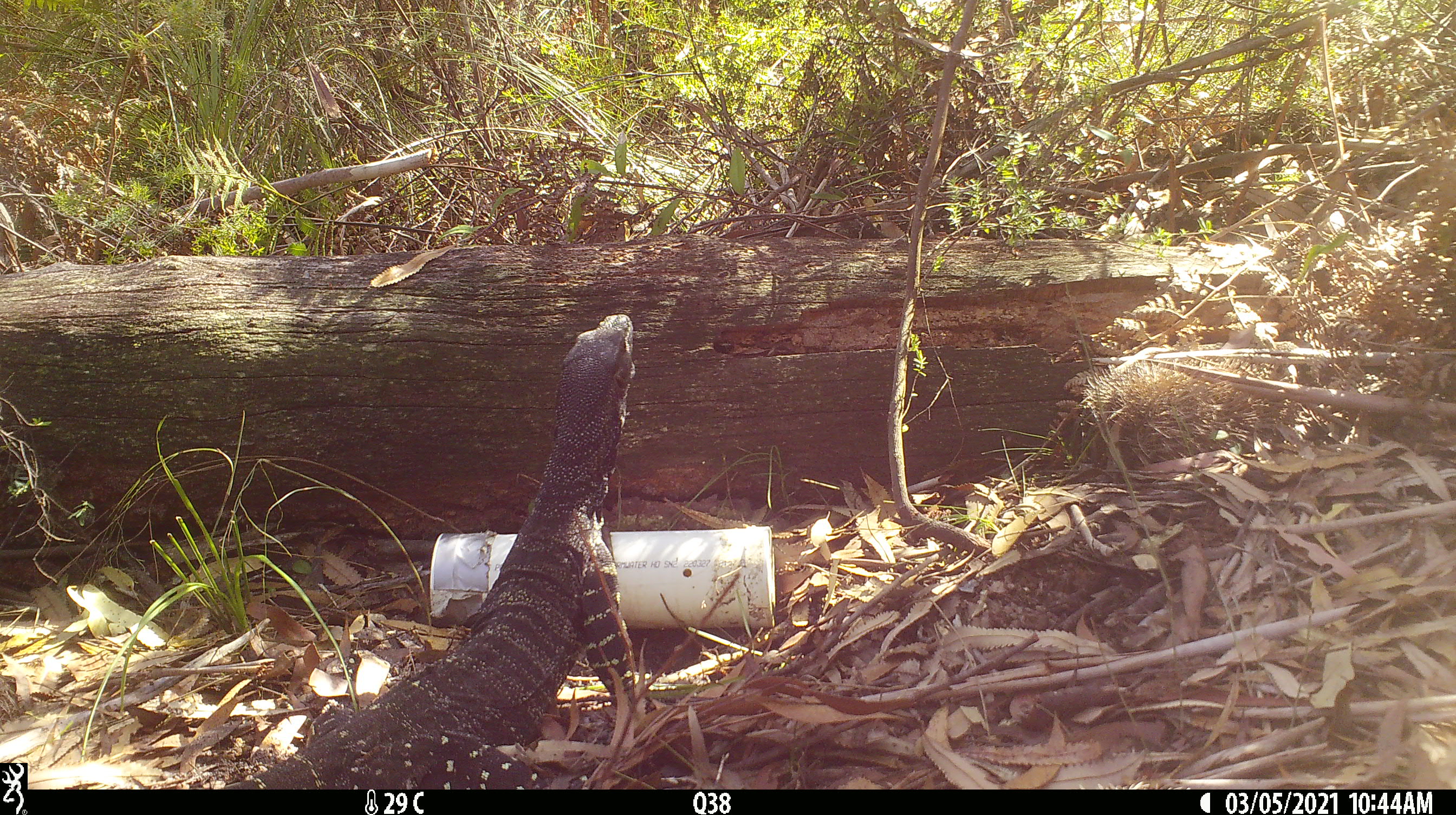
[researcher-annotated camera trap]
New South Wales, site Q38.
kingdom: Animalia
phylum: Chordata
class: Reptilia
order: Squamata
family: Varanidae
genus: Varanus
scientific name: Varanus varius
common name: lace monitor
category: goanna